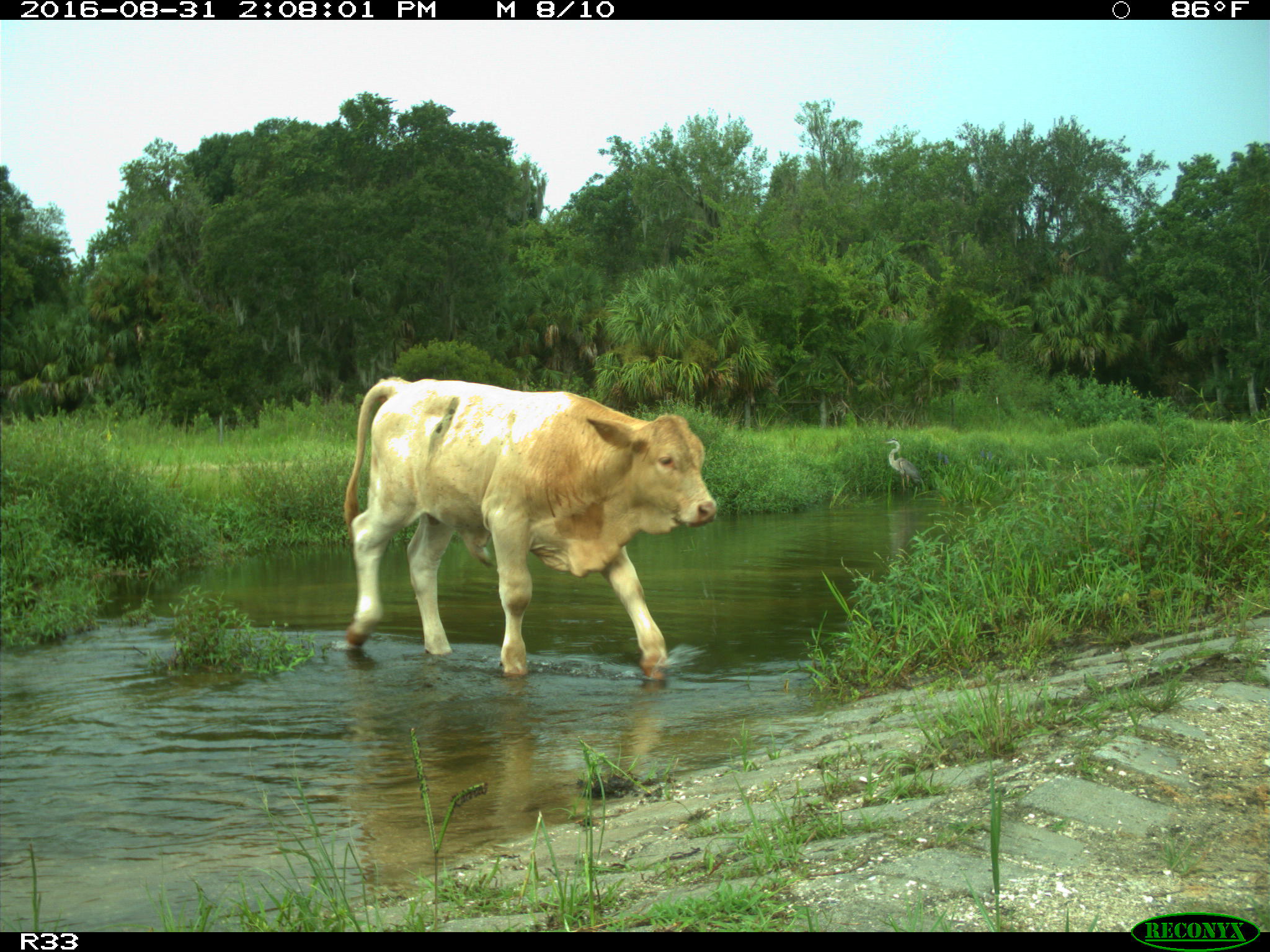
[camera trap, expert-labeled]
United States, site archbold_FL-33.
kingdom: Animalia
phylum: Chordata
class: Mammalia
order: Artiodactyla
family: Bovidae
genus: Bos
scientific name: Bos taurus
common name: domestic cow